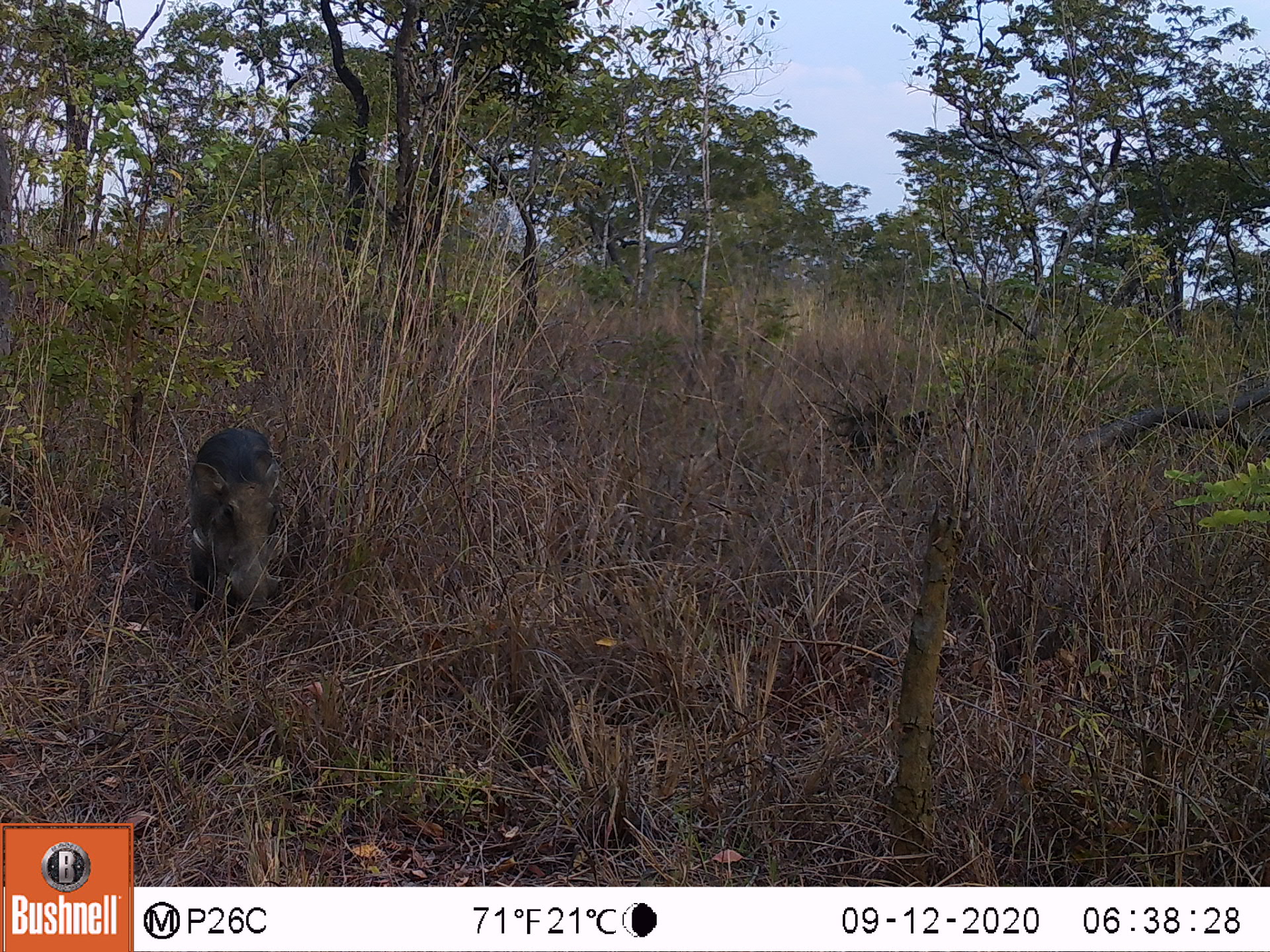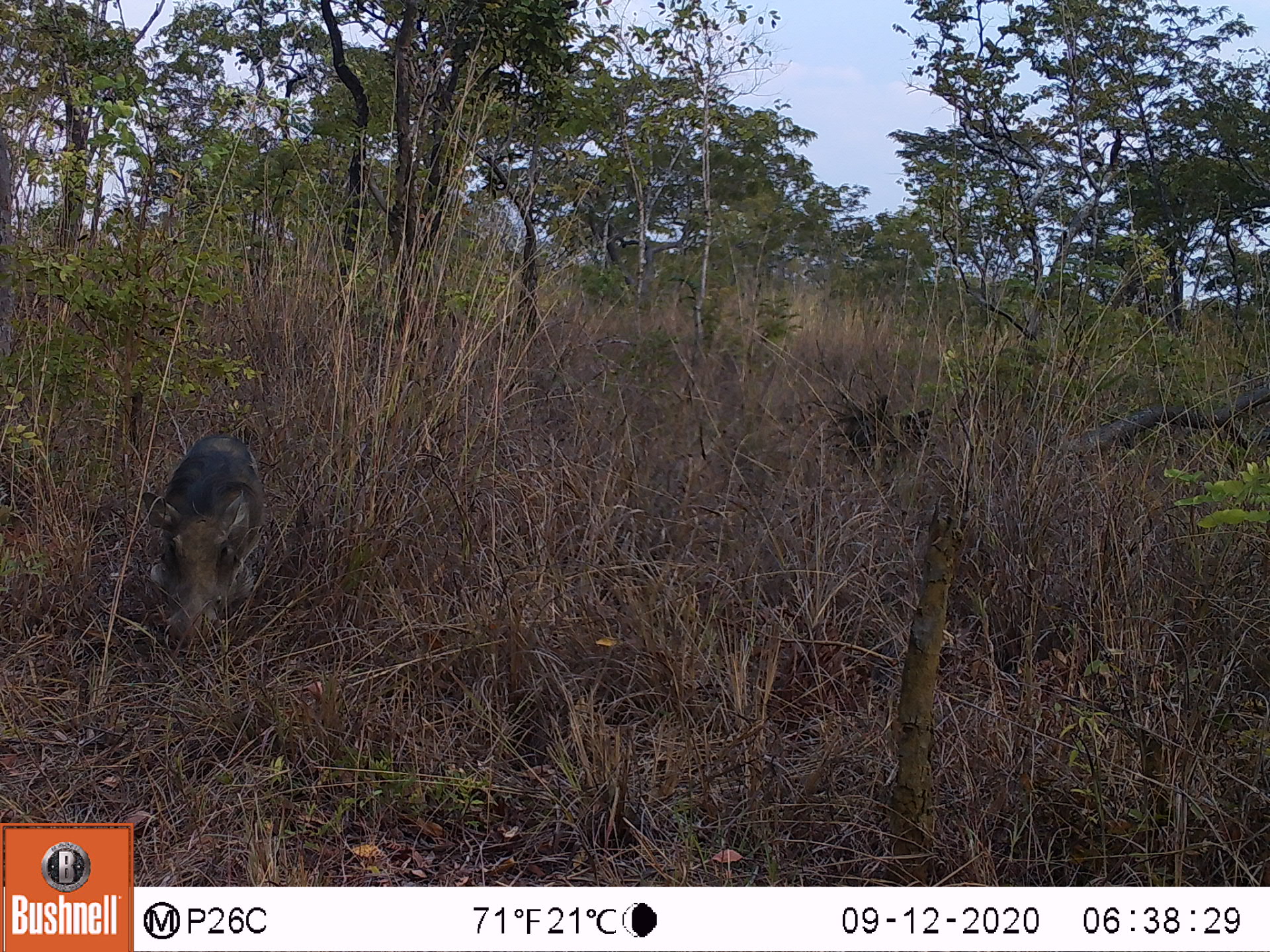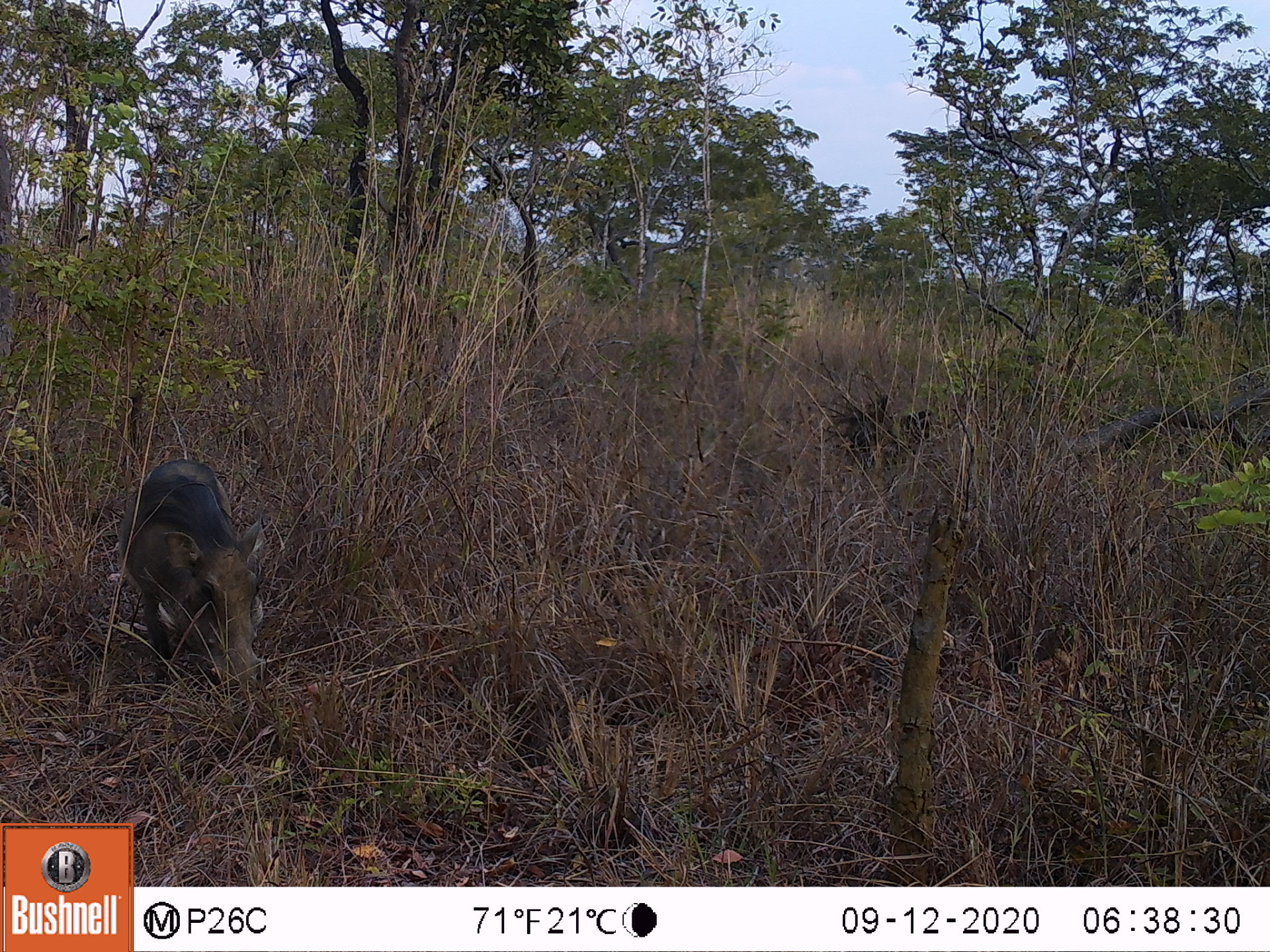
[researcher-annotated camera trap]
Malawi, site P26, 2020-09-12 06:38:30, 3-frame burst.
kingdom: Animalia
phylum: Chordata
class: Mammalia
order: Artiodactyla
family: Suidae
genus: Phacochoerus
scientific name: Phacochoerus africanus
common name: common warthog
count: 1